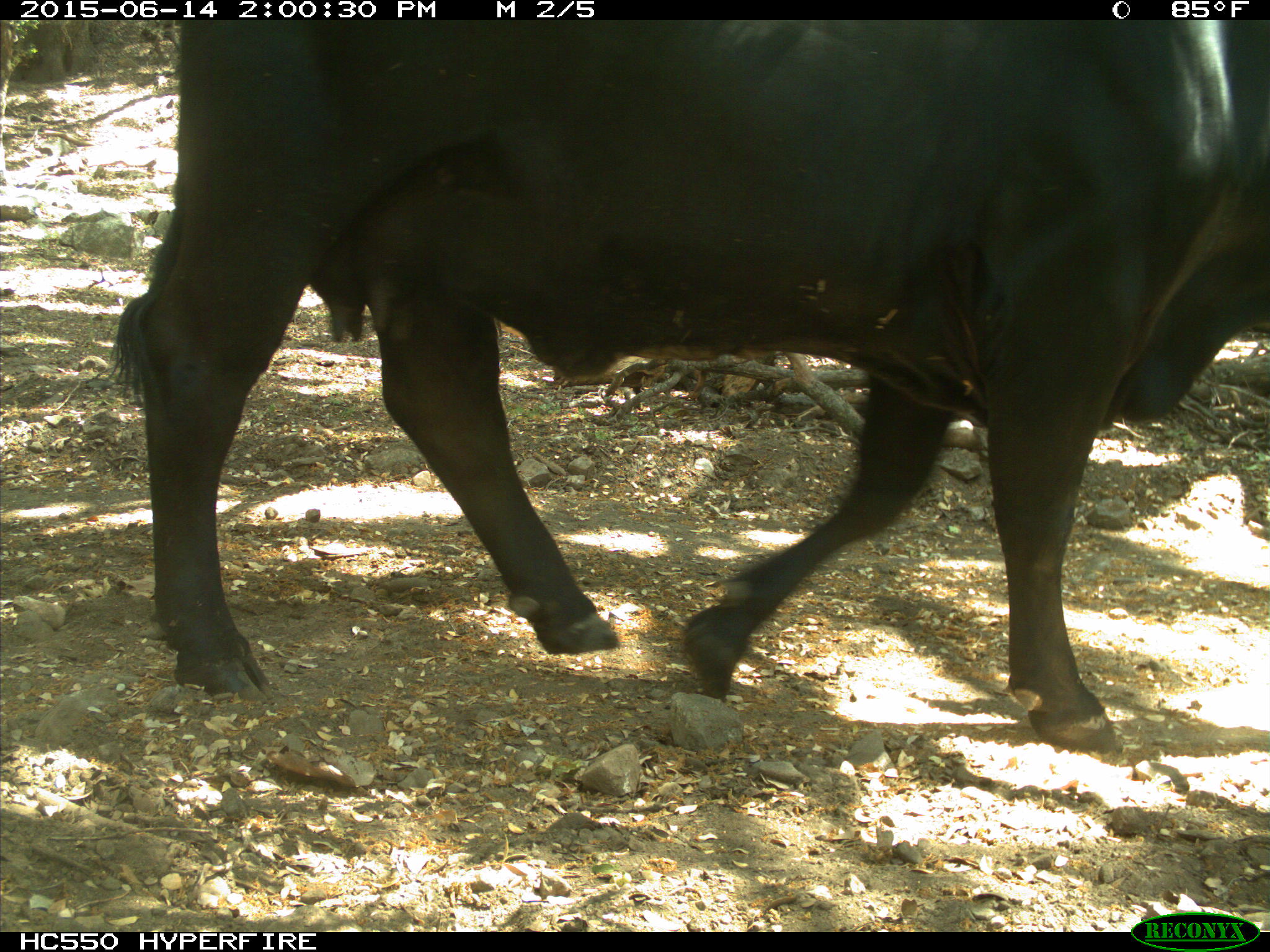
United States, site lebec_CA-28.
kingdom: Animalia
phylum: Chordata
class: Mammalia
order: Artiodactyla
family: Bovidae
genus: Bos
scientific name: Bos taurus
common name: domestic cow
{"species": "Bos taurus (domestic cow)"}